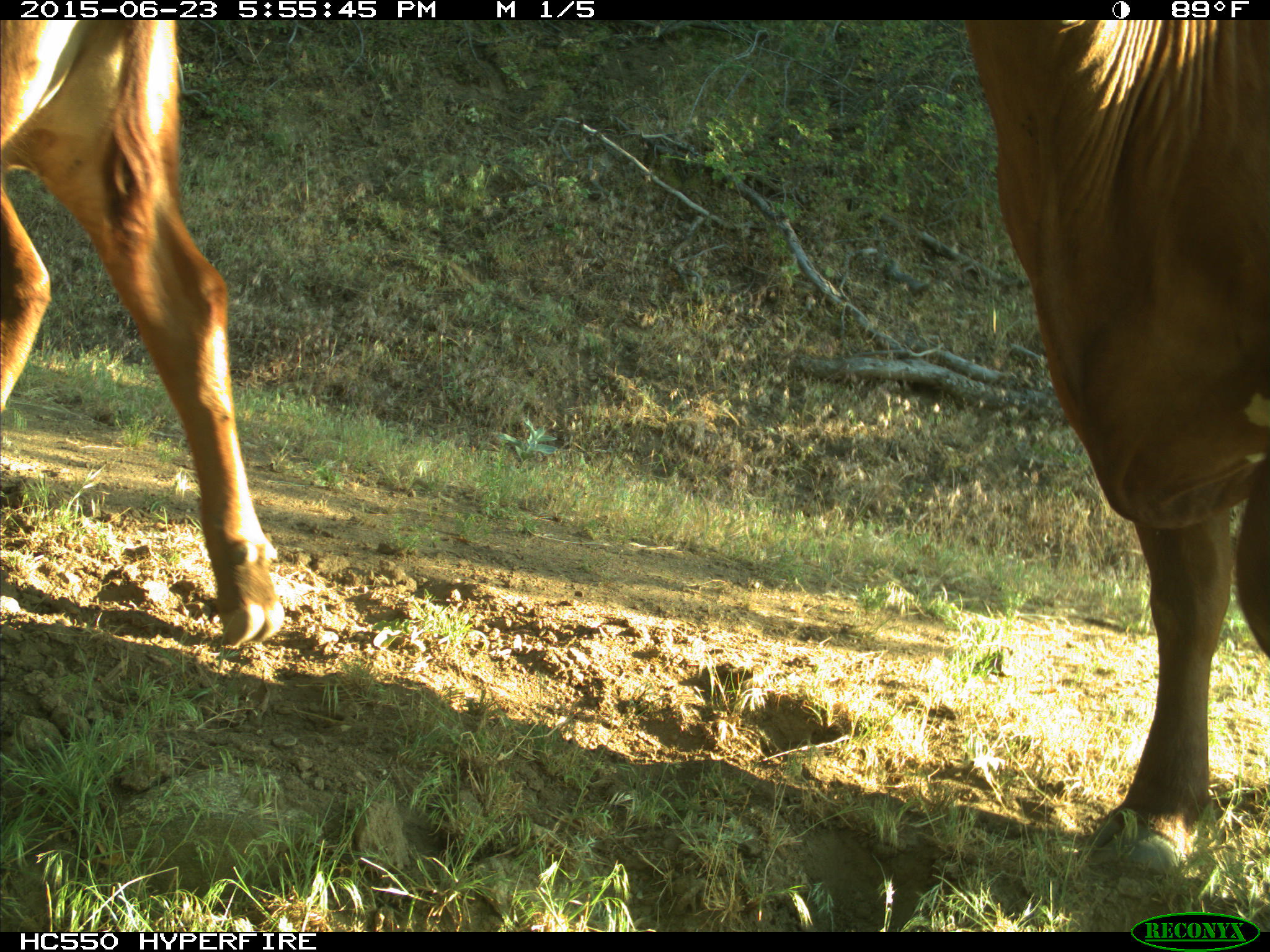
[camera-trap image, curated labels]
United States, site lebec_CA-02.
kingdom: Animalia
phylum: Chordata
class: Mammalia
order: Artiodactyla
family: Bovidae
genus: Bos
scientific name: Bos taurus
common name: domestic cow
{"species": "Bos taurus (domestic cow)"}